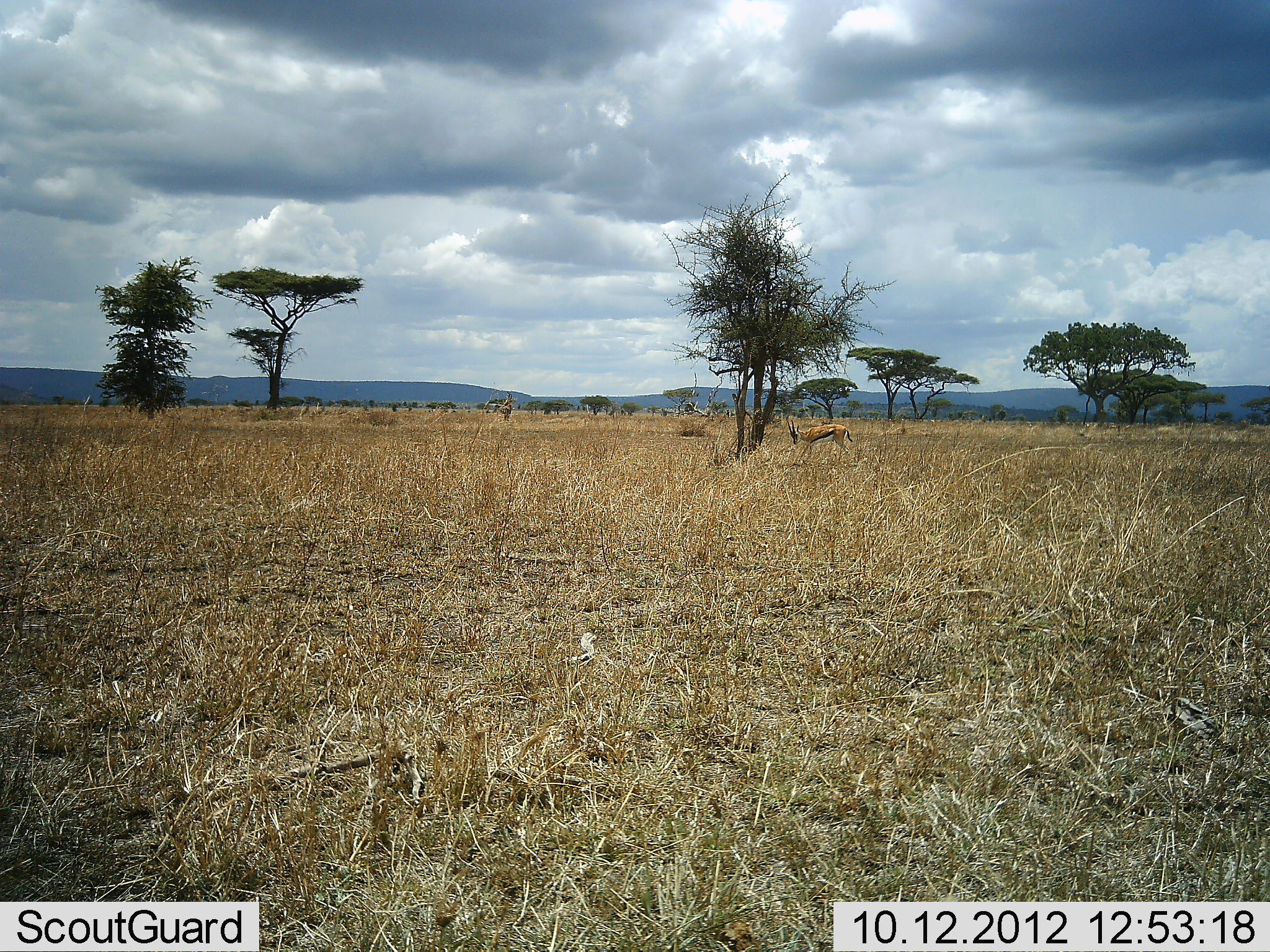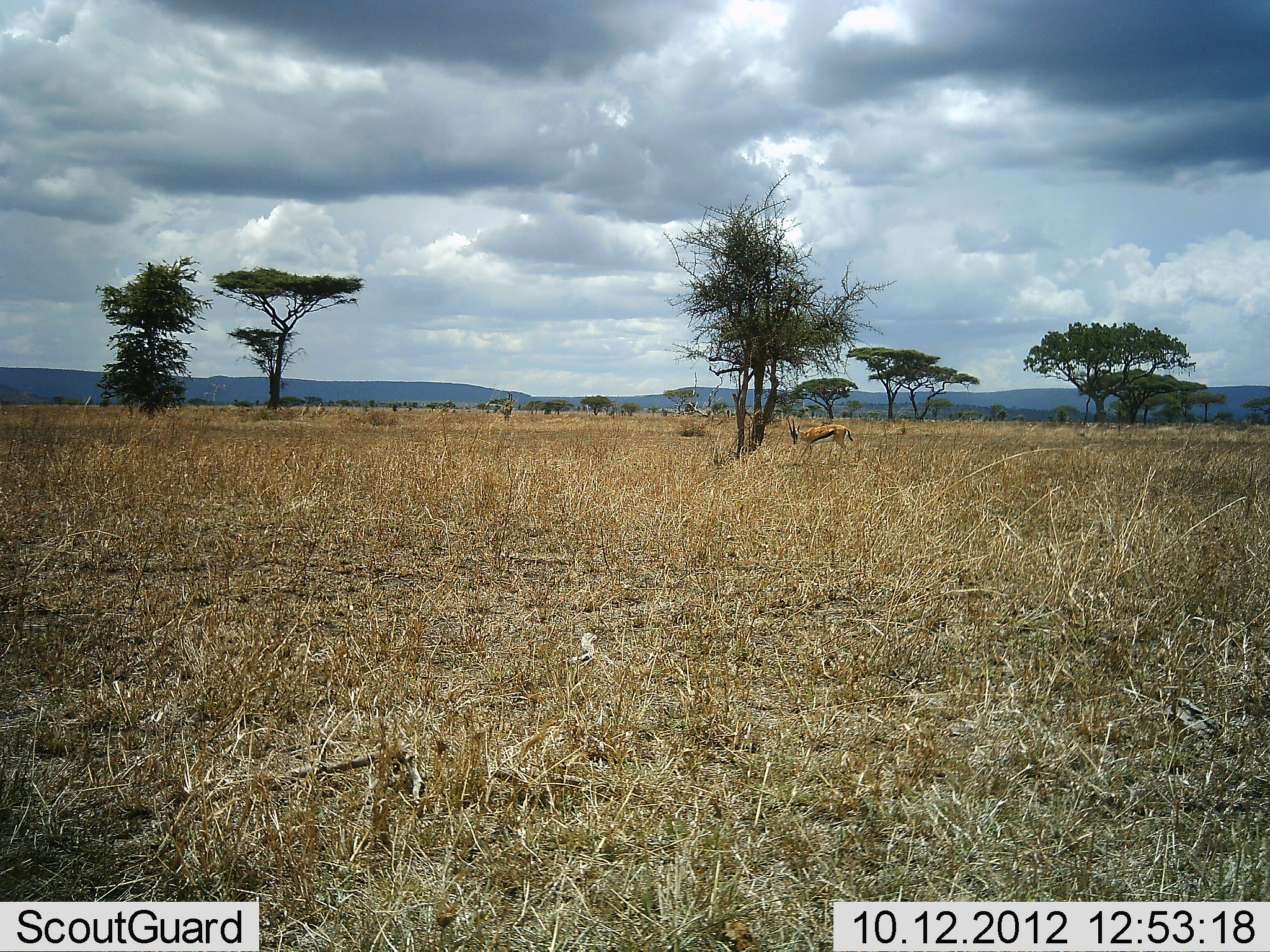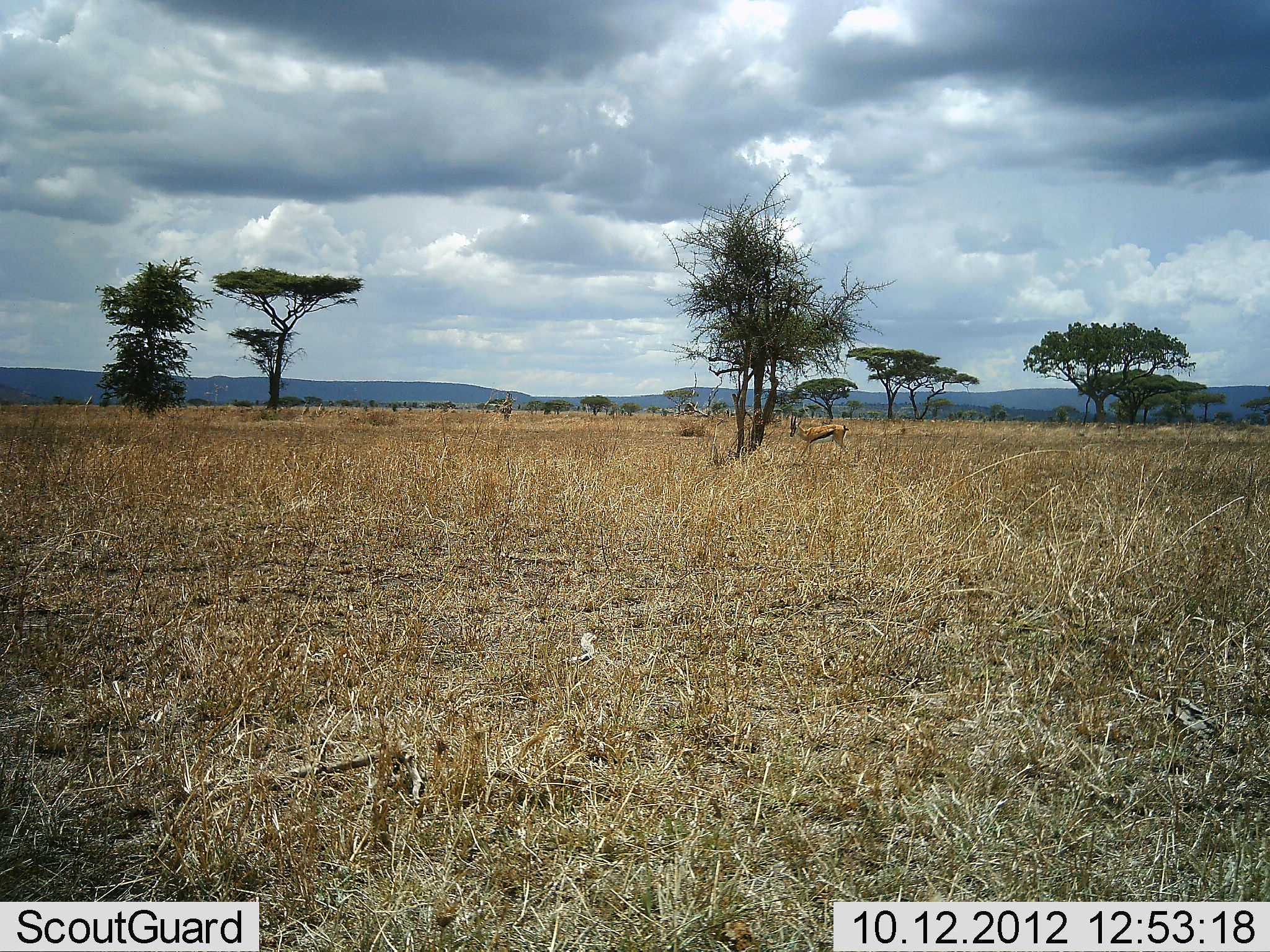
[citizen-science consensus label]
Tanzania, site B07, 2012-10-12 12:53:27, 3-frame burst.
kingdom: Animalia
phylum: Chordata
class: Mammalia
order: Artiodactyla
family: Bovidae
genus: Eudorcas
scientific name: Eudorcas thomsonii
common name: thomson's gazelle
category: gazellethomsons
Gazellethomsons (thomson's gazelle) (Eudorcas thomsonii), count 1. Behavior (volunteer vote fractions): standing 100%, resting 0%, moving 0%, interacting 0%. Young present (vote fraction): 0%. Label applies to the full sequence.